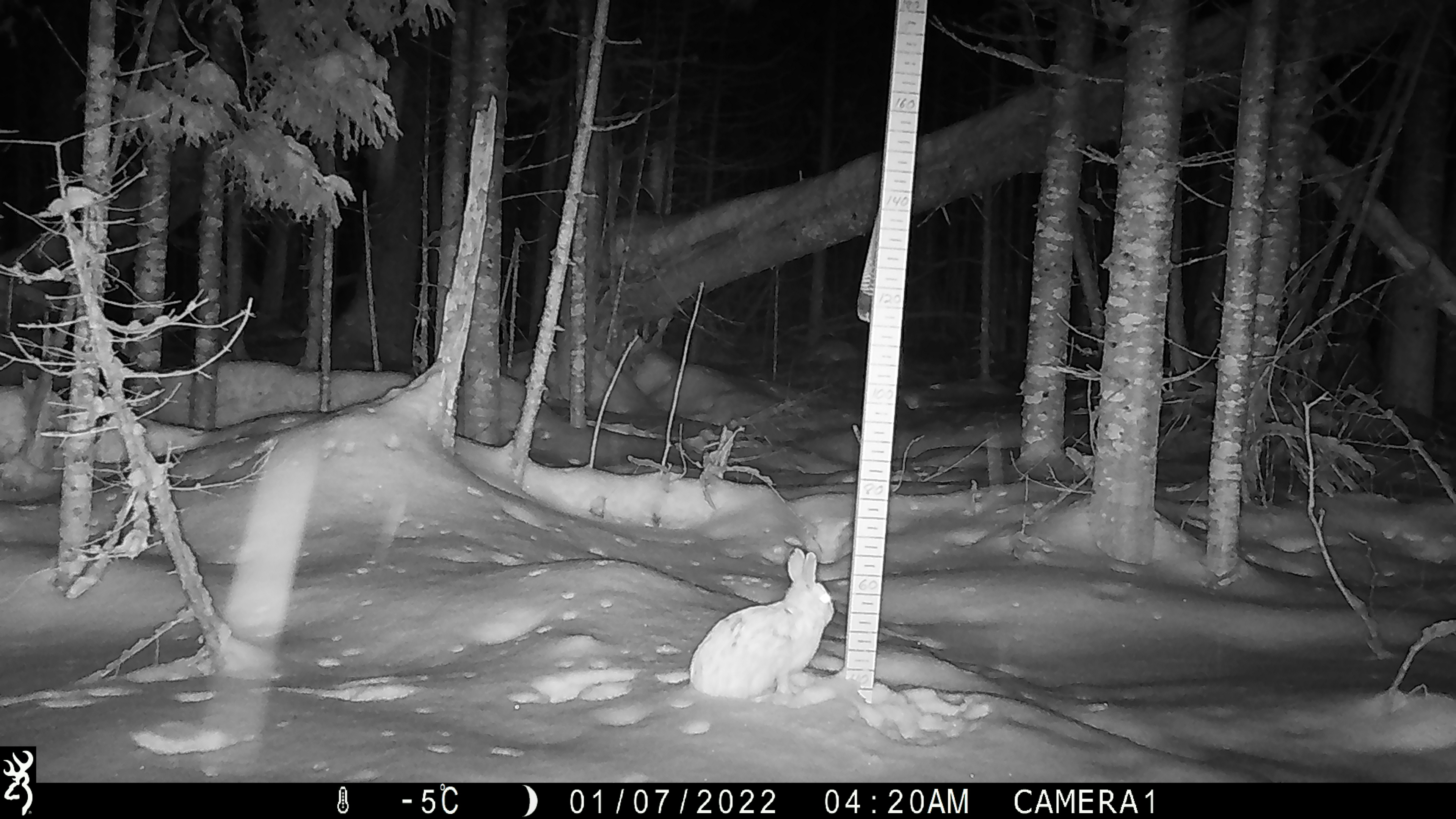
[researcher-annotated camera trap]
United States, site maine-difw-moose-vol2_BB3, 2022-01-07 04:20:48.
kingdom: Animalia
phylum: Chordata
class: Mammalia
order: Lagomorpha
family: Leporidae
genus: Lepus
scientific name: Lepus americanus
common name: snowshoe hare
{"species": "snowshoe hare (Lepus americanus)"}